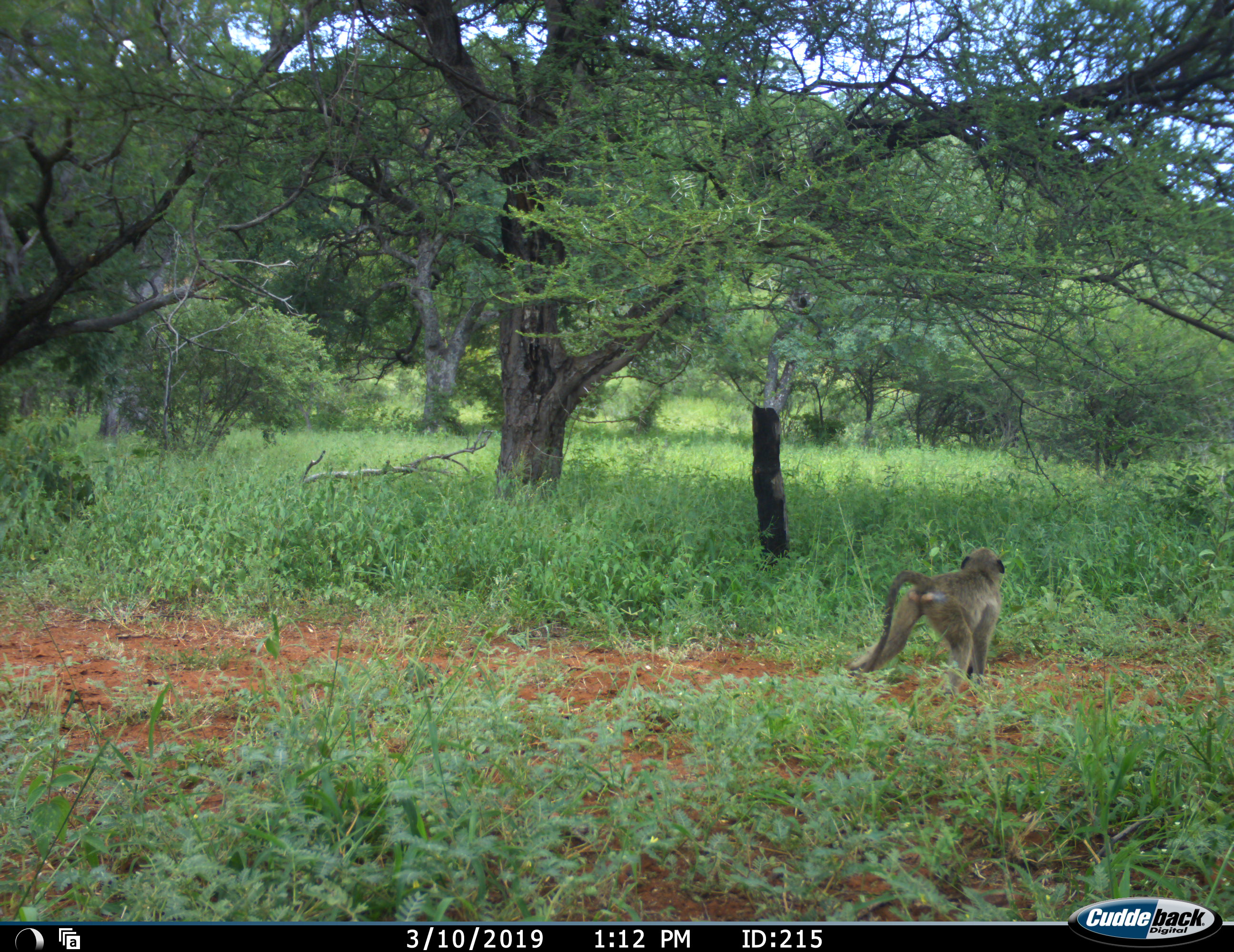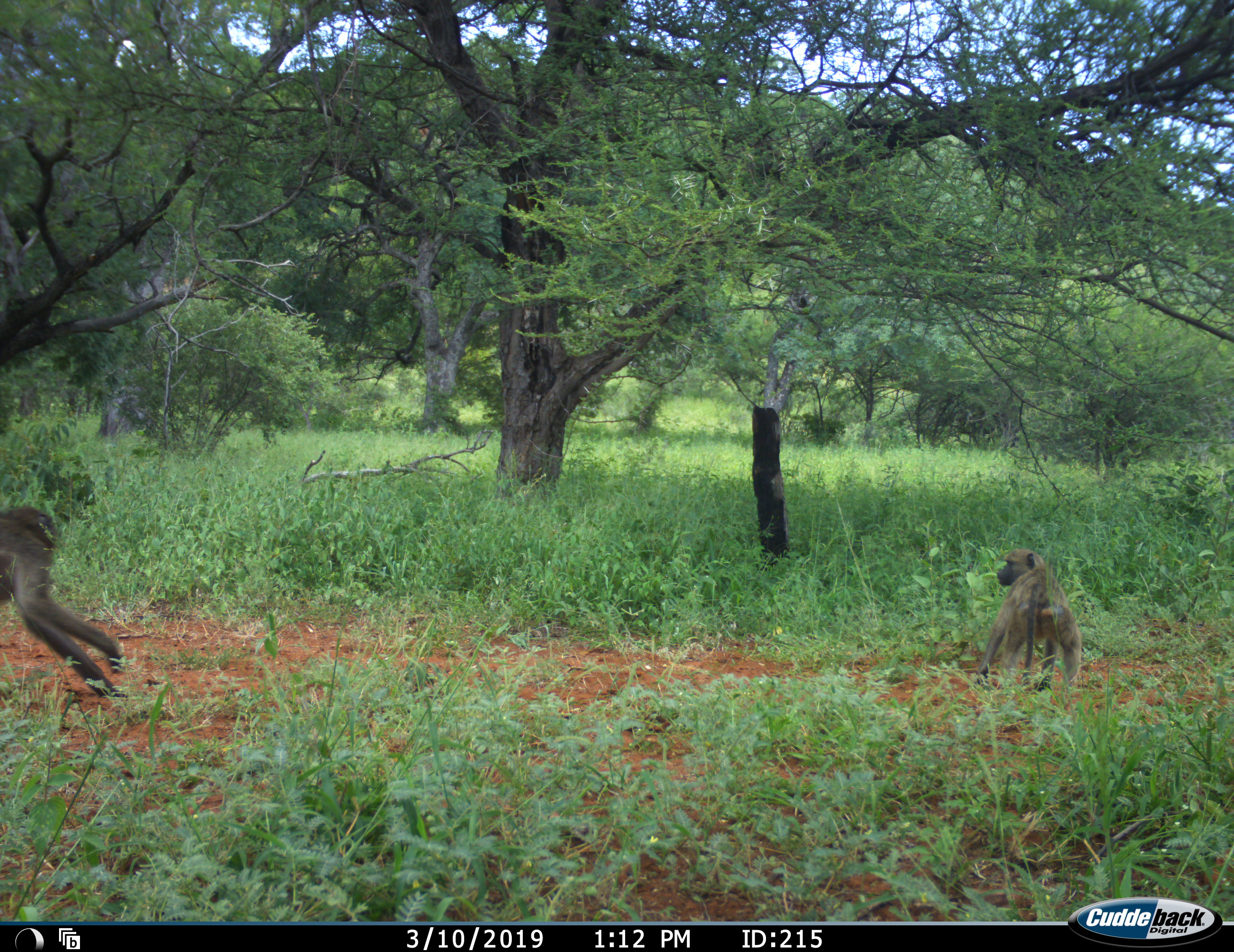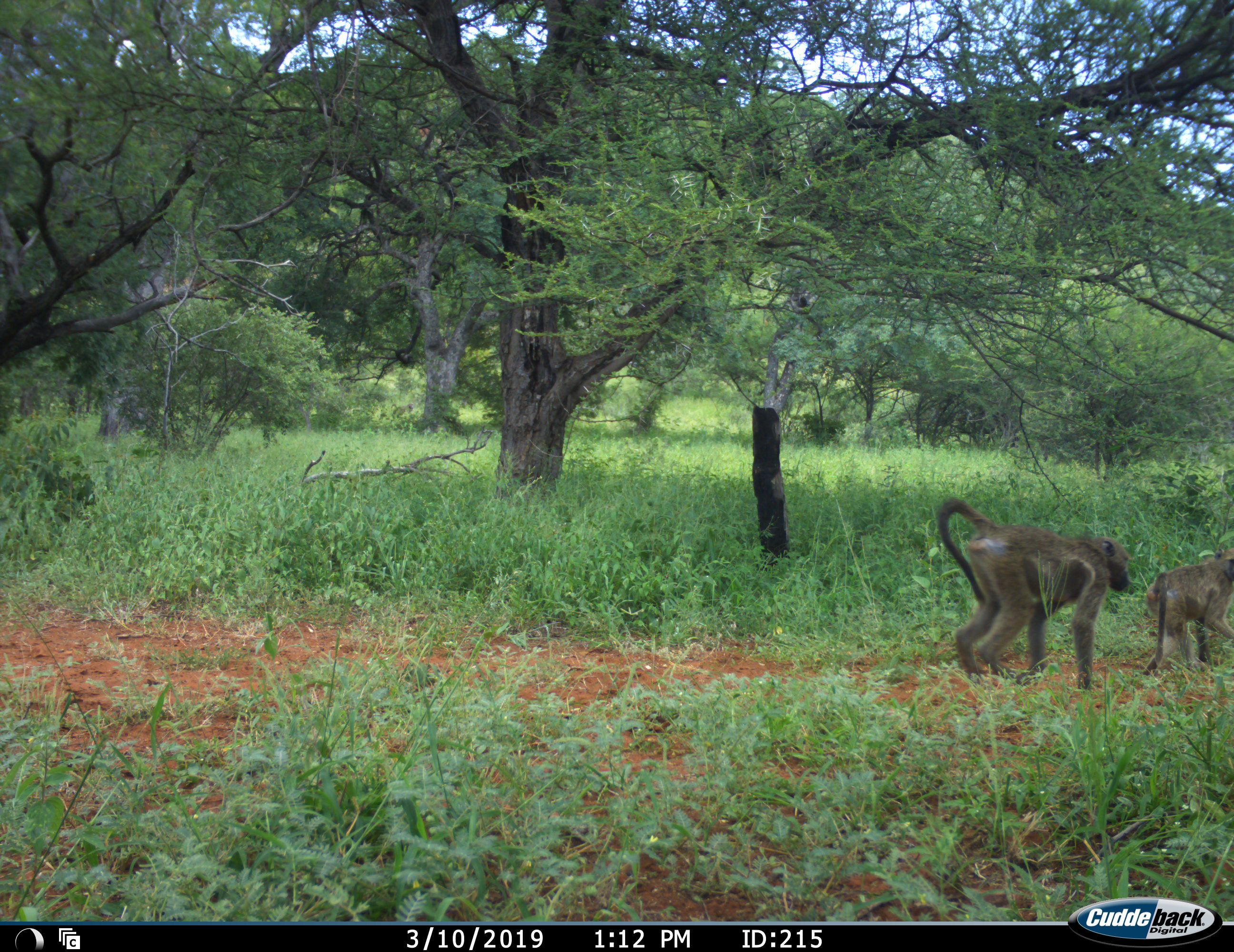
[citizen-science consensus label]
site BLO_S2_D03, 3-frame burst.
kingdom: Animalia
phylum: Chordata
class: Mammalia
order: Primates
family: Cercopithecidae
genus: Papio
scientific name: Papio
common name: baboon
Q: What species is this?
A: Baboon (Papio).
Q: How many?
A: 2.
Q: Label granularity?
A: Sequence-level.